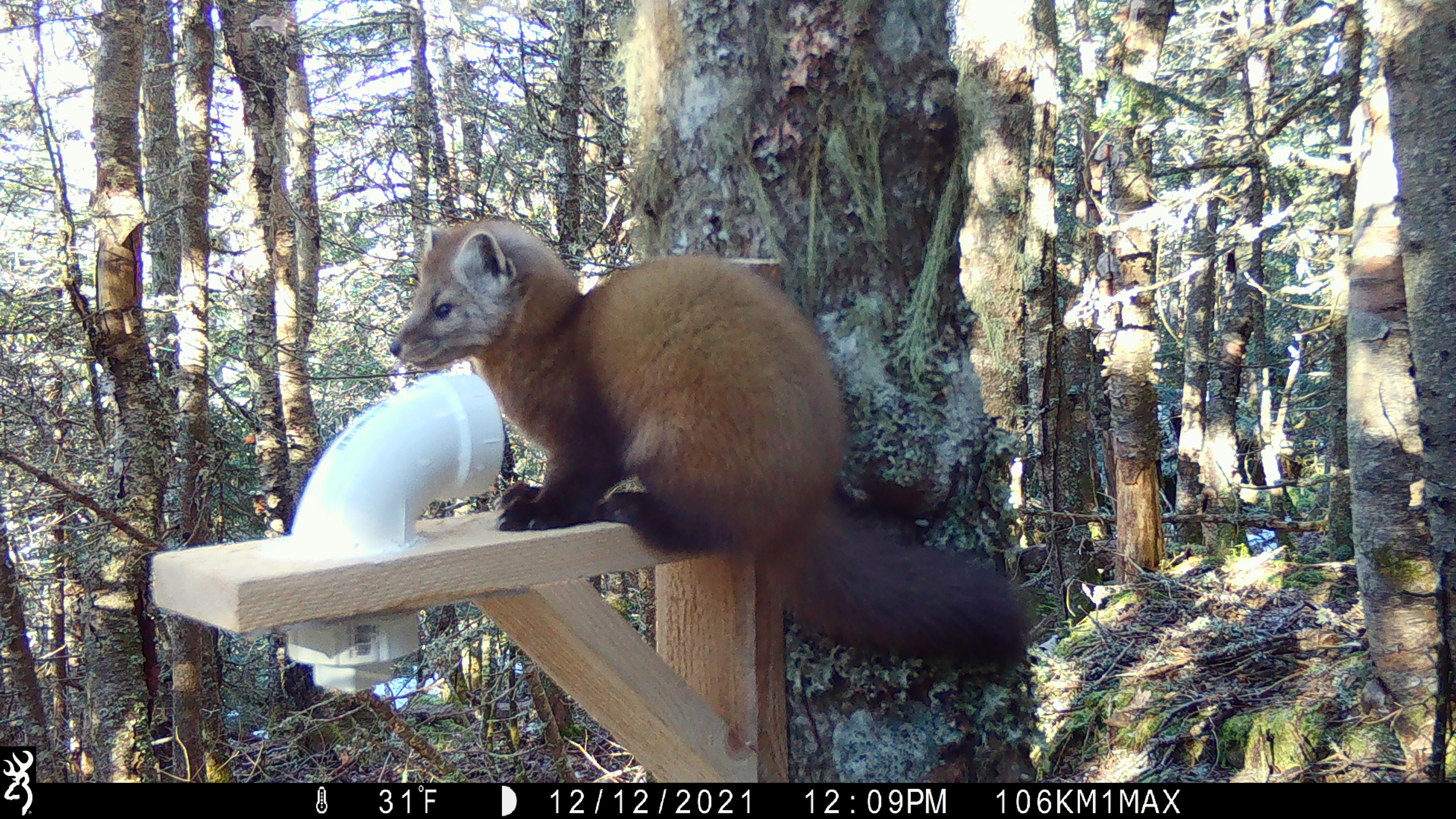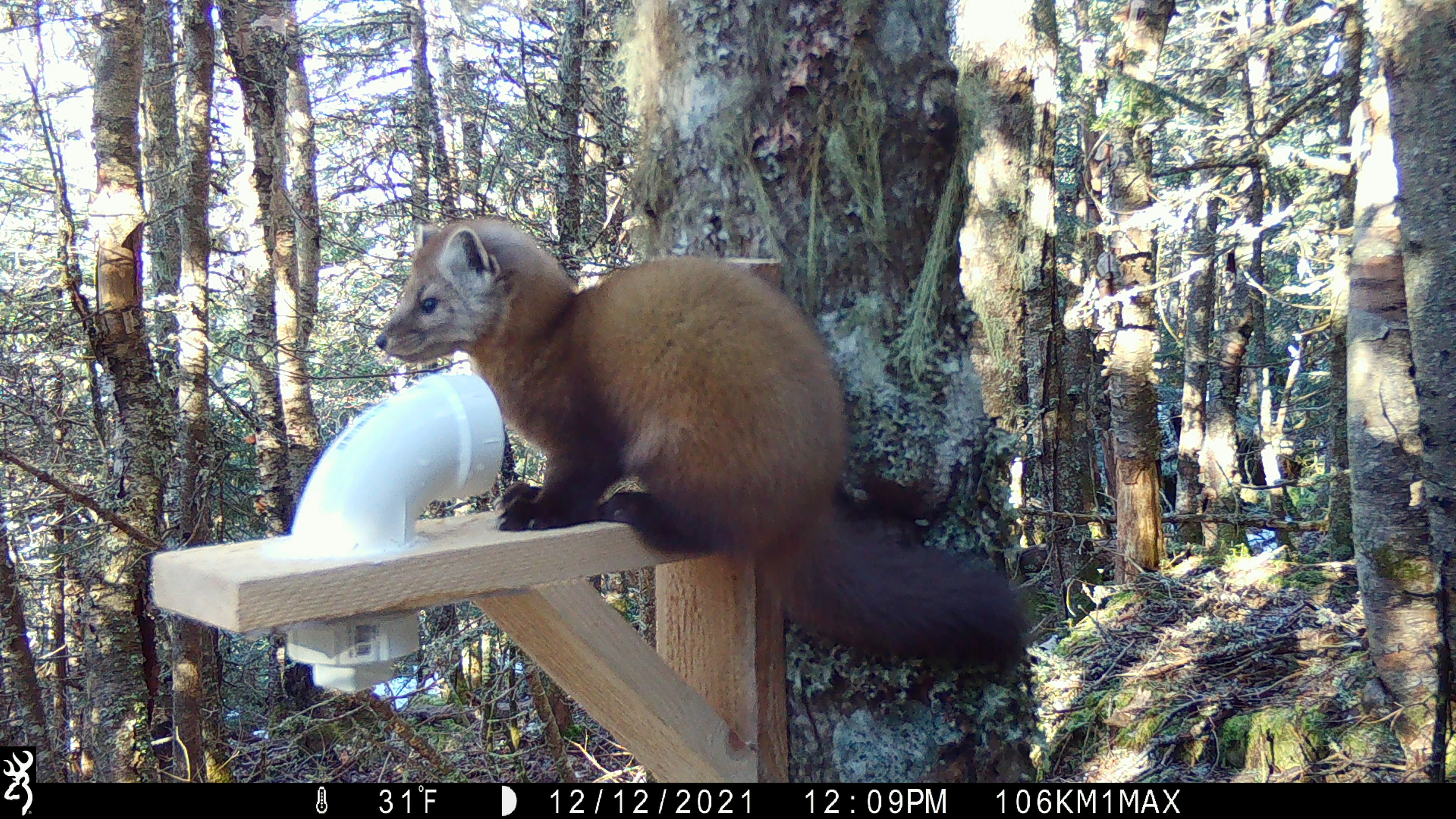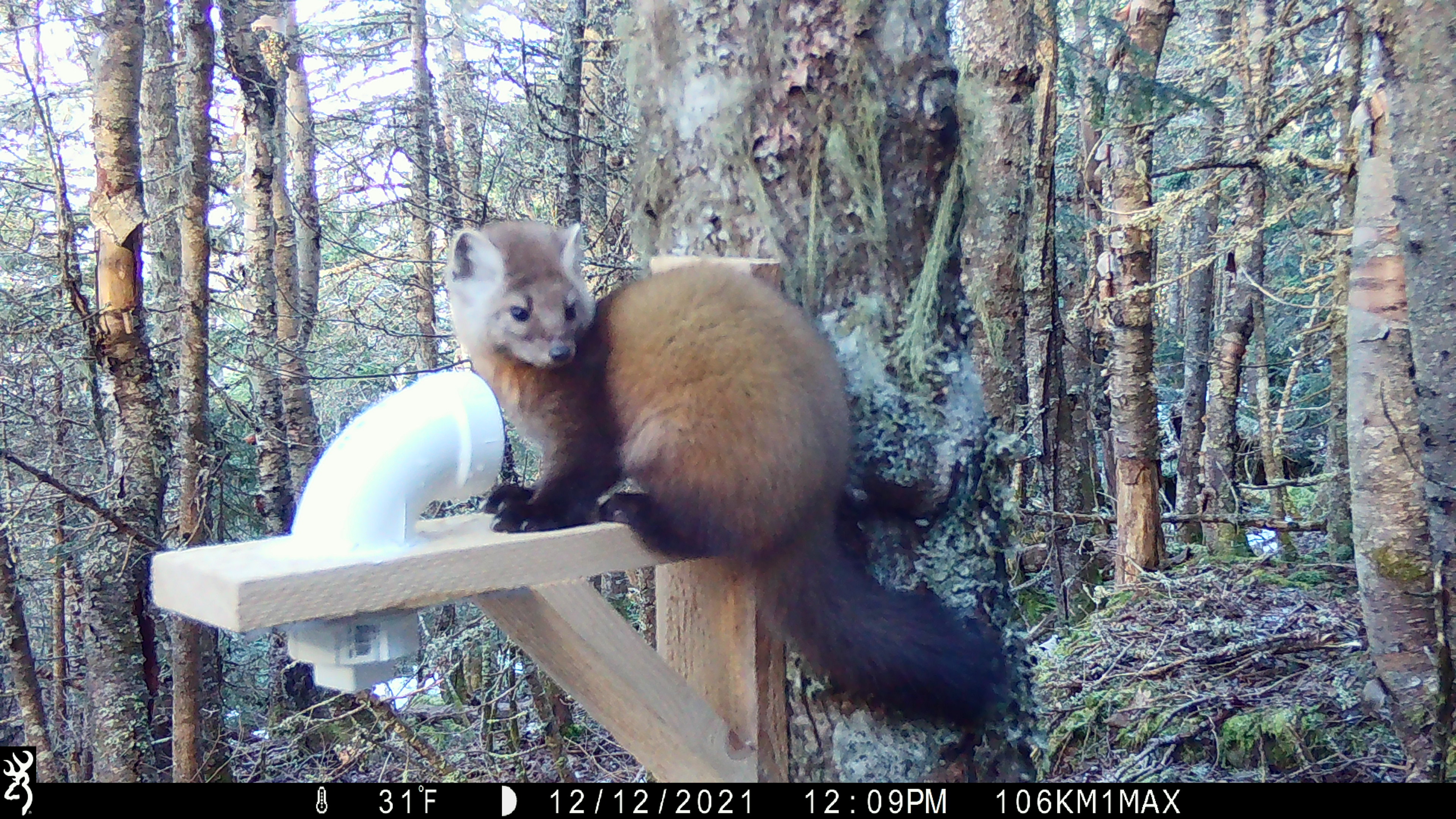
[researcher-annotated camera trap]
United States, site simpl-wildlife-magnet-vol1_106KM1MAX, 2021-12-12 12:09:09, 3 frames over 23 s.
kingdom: Animalia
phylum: Chordata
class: Mammalia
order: Carnivora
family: Mustelidae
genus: Martes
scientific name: Martes americana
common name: american marten